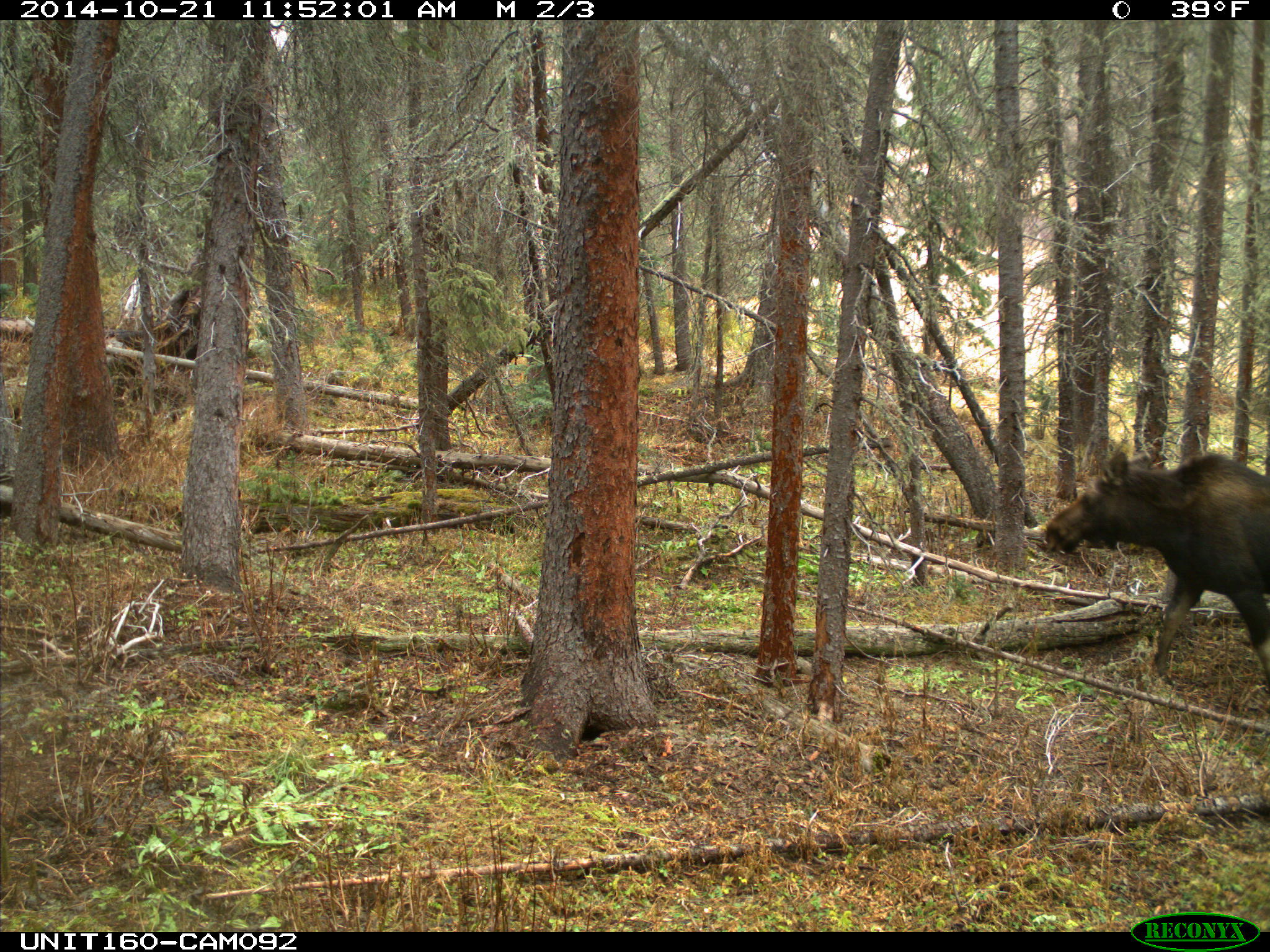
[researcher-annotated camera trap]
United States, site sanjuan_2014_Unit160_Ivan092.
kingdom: Animalia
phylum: Chordata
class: Mammalia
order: Artiodactyla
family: Cervidae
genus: Alces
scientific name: Alces alces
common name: moose